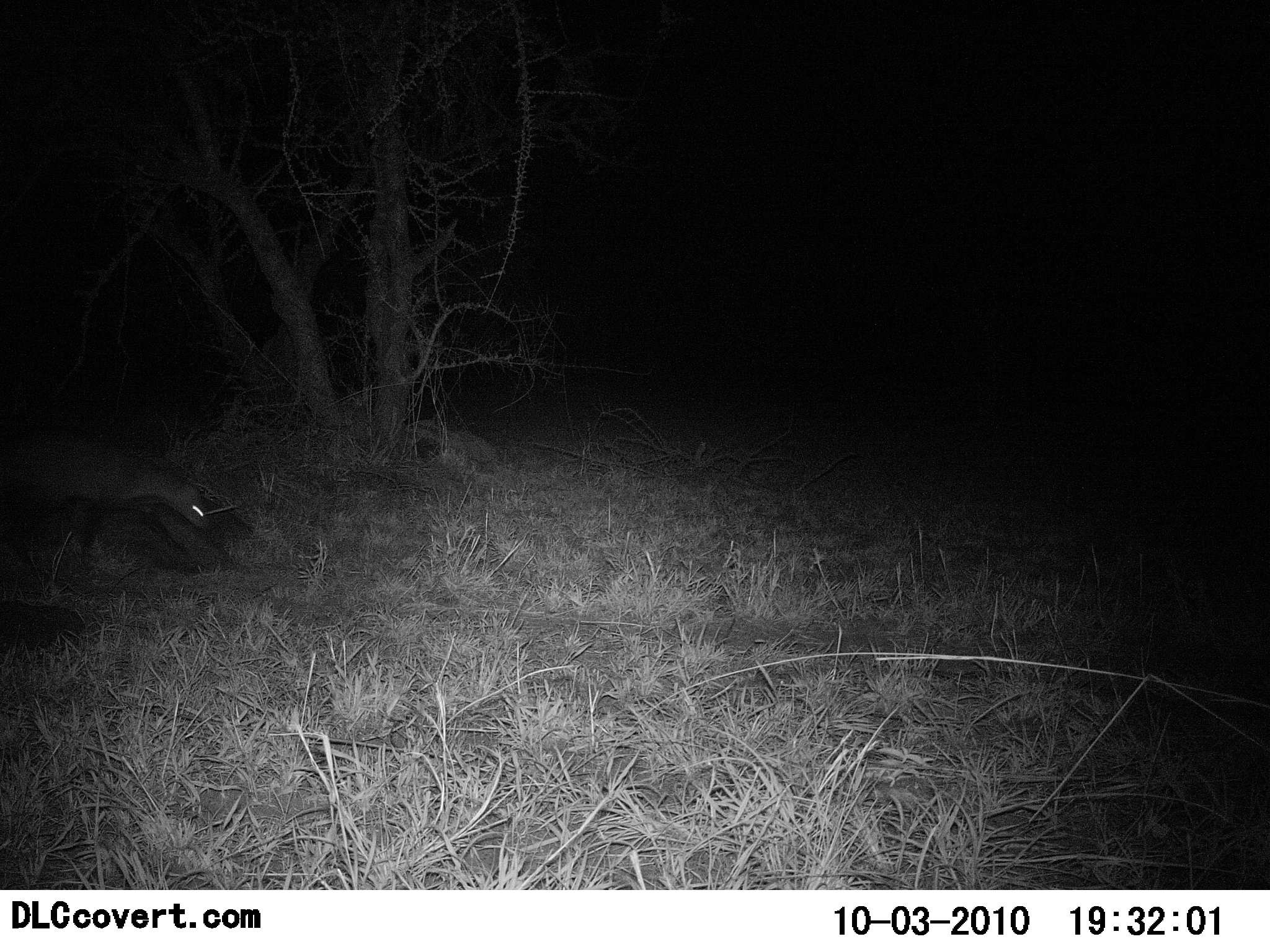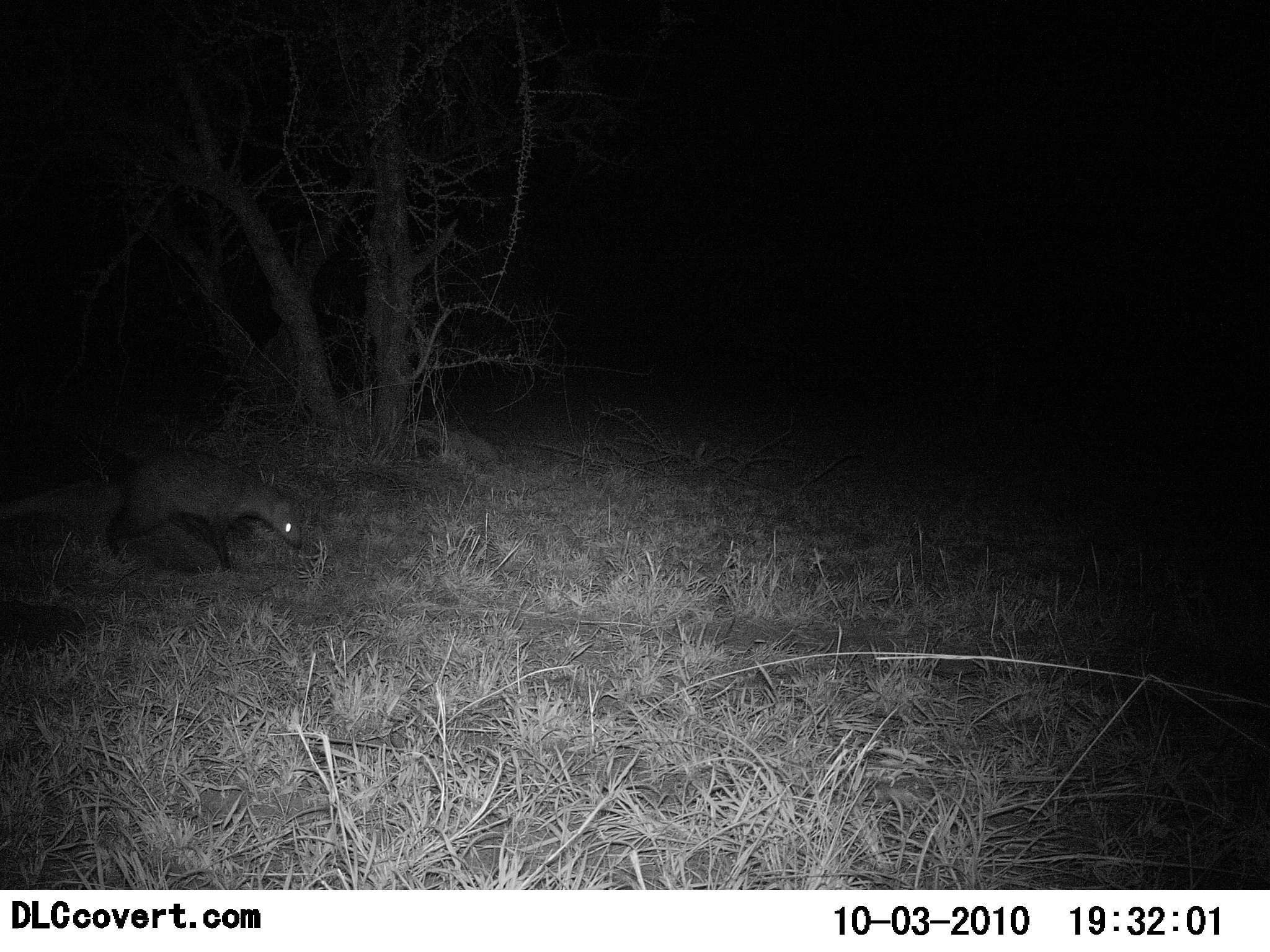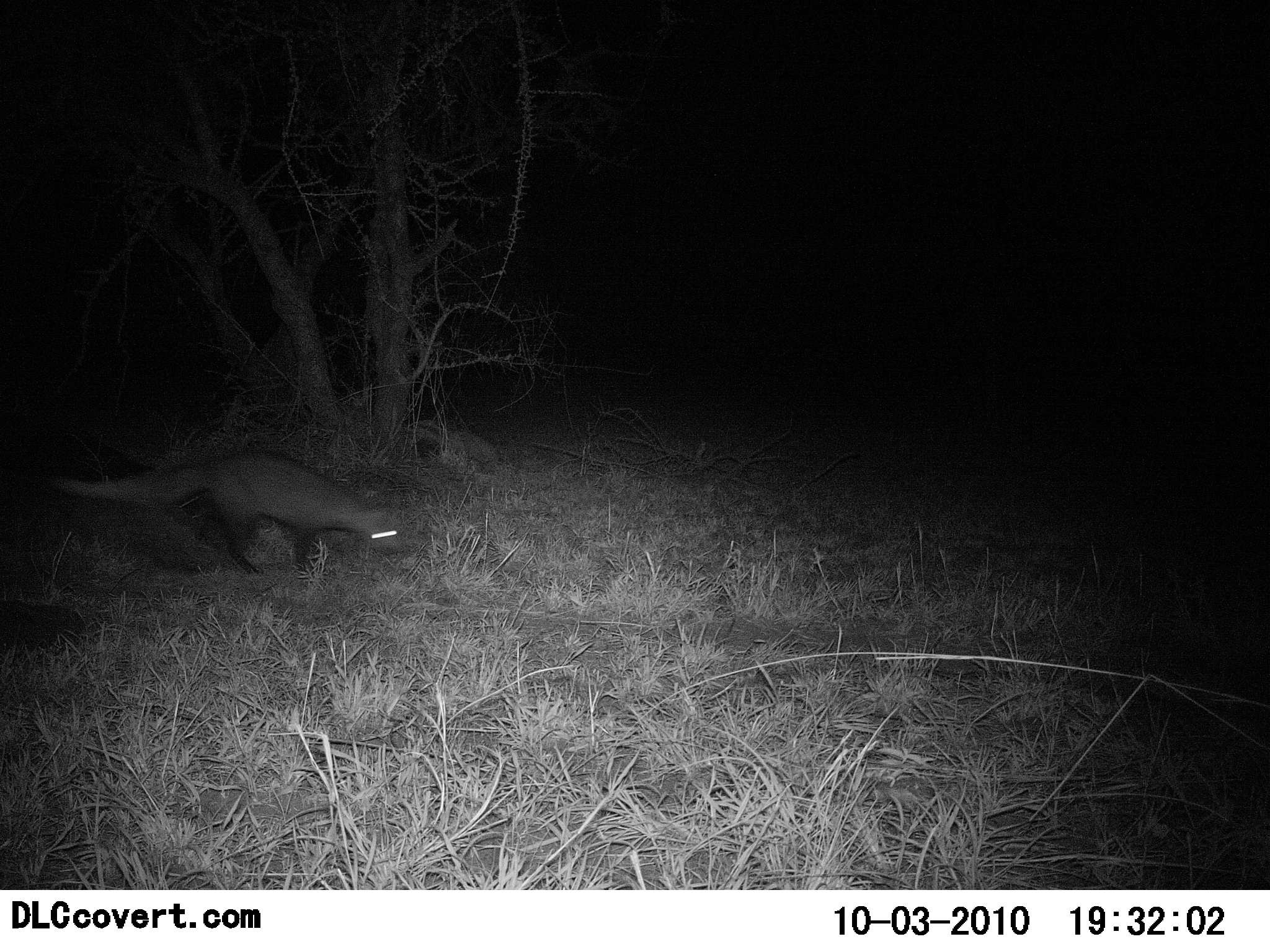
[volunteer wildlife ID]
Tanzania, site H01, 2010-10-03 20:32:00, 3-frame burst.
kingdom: Animalia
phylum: Chordata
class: Mammalia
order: Carnivora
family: Herpestidae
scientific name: Herpestidae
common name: mongoose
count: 1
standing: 8%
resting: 0%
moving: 100%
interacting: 0%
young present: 0%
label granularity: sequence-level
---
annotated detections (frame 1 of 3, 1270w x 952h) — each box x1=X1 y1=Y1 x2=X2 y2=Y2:
animal: x1=2 y1=402 x2=244 y2=574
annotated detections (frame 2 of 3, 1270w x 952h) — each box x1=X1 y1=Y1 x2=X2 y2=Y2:
animal: x1=39 y1=417 x2=315 y2=576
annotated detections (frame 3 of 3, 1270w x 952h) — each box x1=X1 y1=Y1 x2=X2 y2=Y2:
animal: x1=23 y1=444 x2=411 y2=582